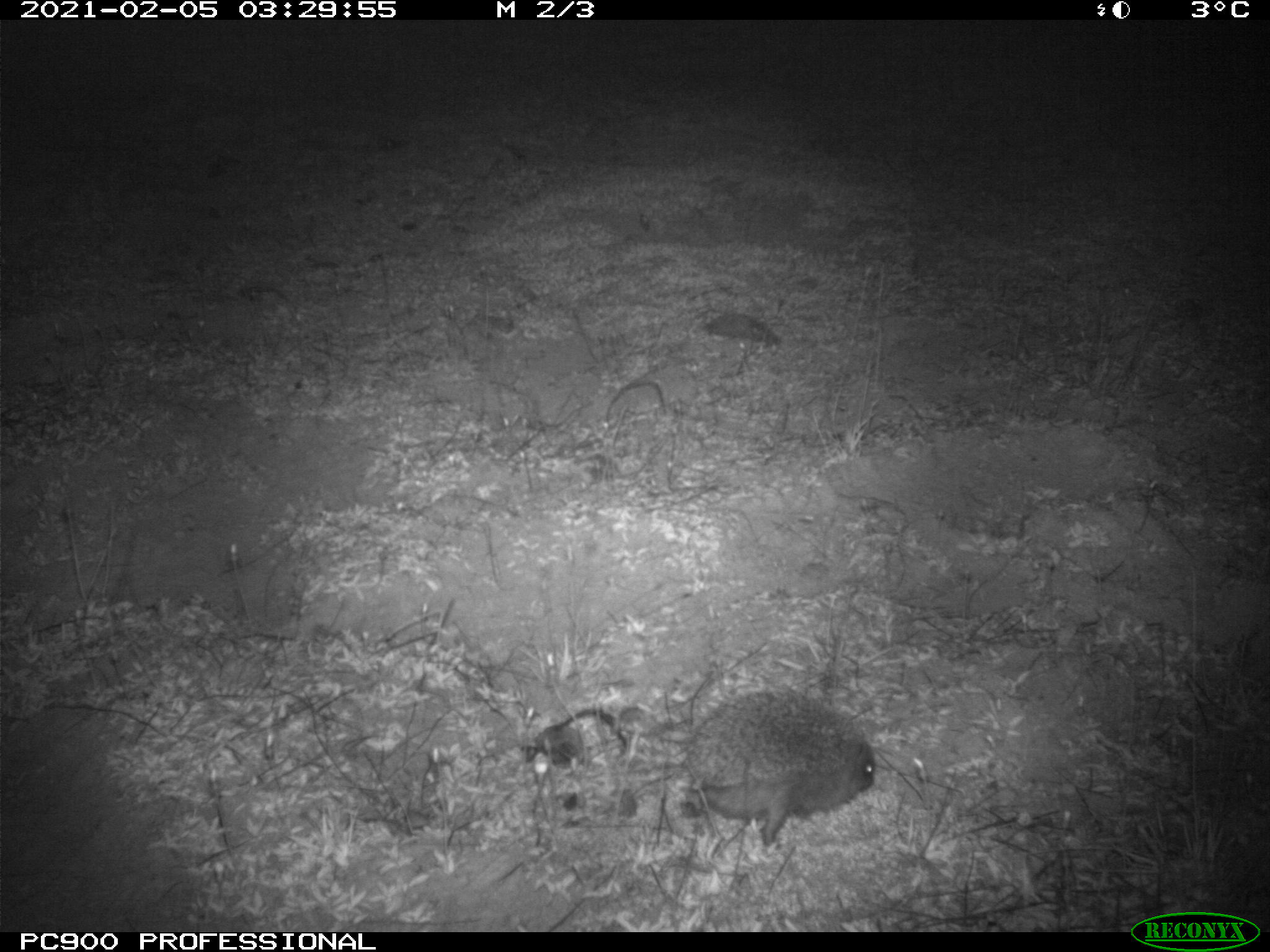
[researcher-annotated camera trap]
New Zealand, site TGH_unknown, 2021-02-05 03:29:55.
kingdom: Animalia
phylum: Chordata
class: Mammalia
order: Eulipotyphla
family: Erinaceidae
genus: Erinaceus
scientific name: Erinaceus europaeus europaeus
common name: european hedgehog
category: hedgehog